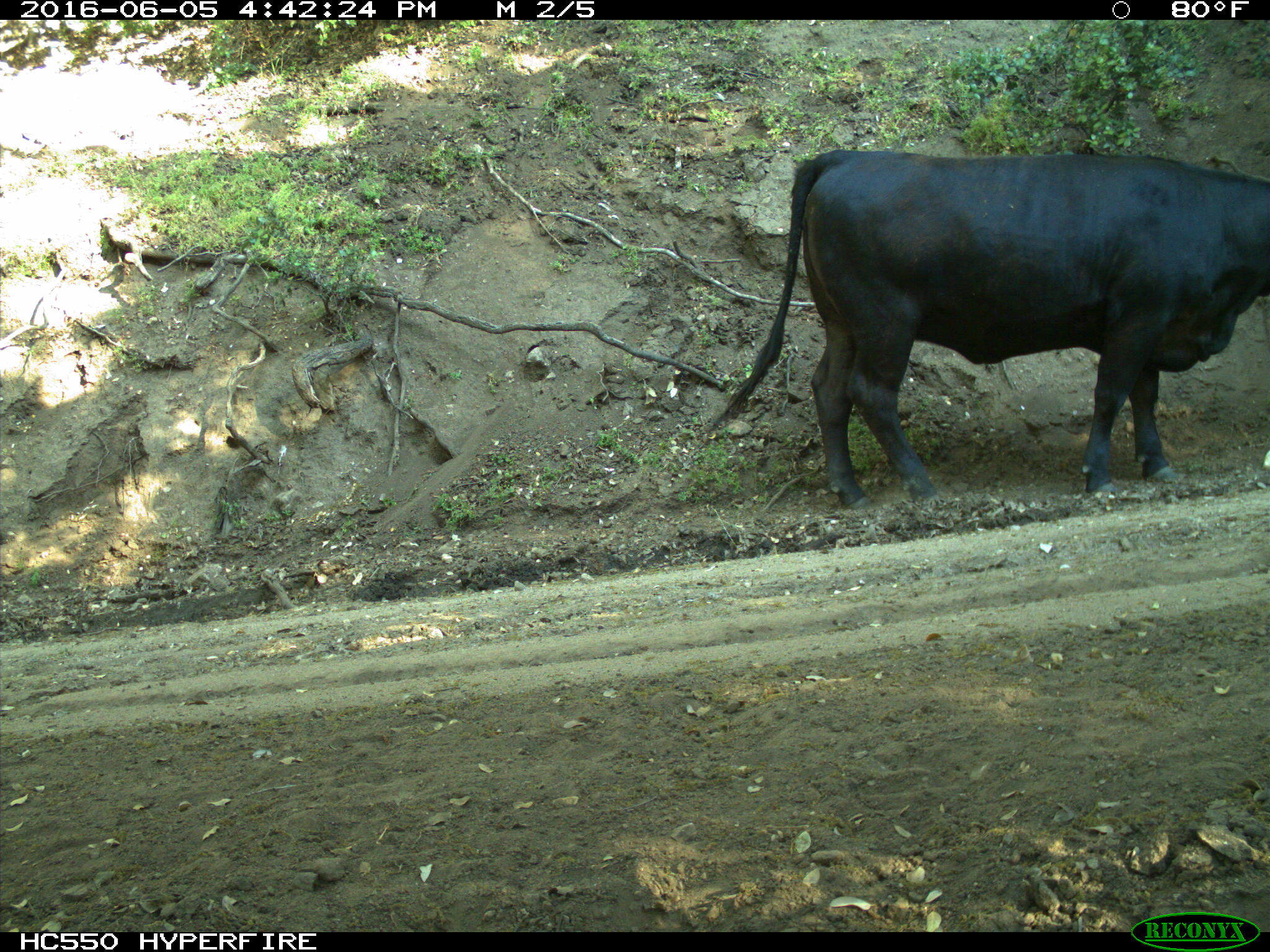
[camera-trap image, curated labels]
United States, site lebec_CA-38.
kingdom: Animalia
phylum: Chordata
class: Mammalia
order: Artiodactyla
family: Bovidae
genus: Bos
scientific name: Bos taurus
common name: domestic cow